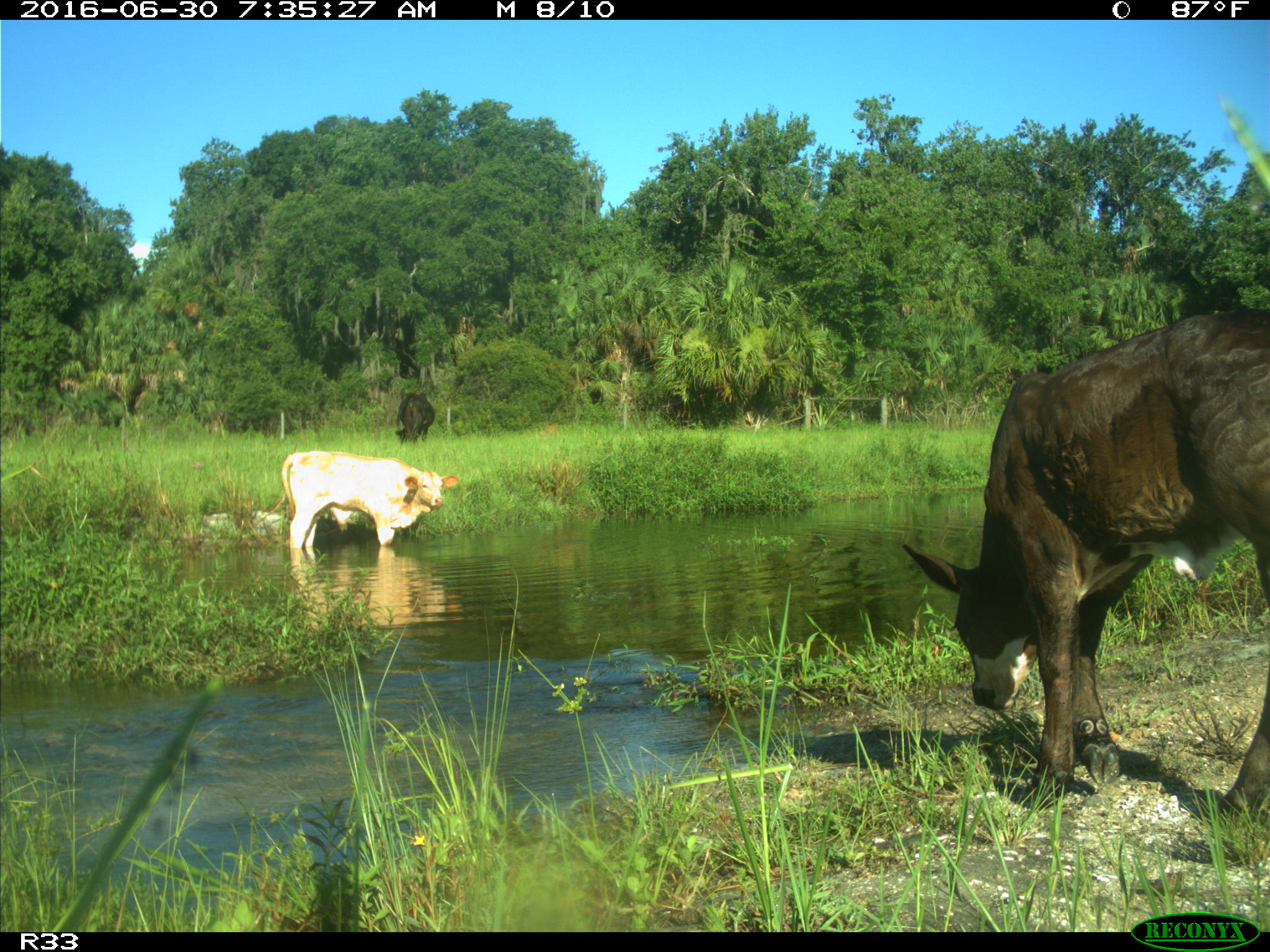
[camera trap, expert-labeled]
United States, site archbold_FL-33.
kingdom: Animalia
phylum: Chordata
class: Mammalia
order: Artiodactyla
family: Bovidae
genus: Bos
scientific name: Bos taurus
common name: domestic cow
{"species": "Bos taurus (domestic cow)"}